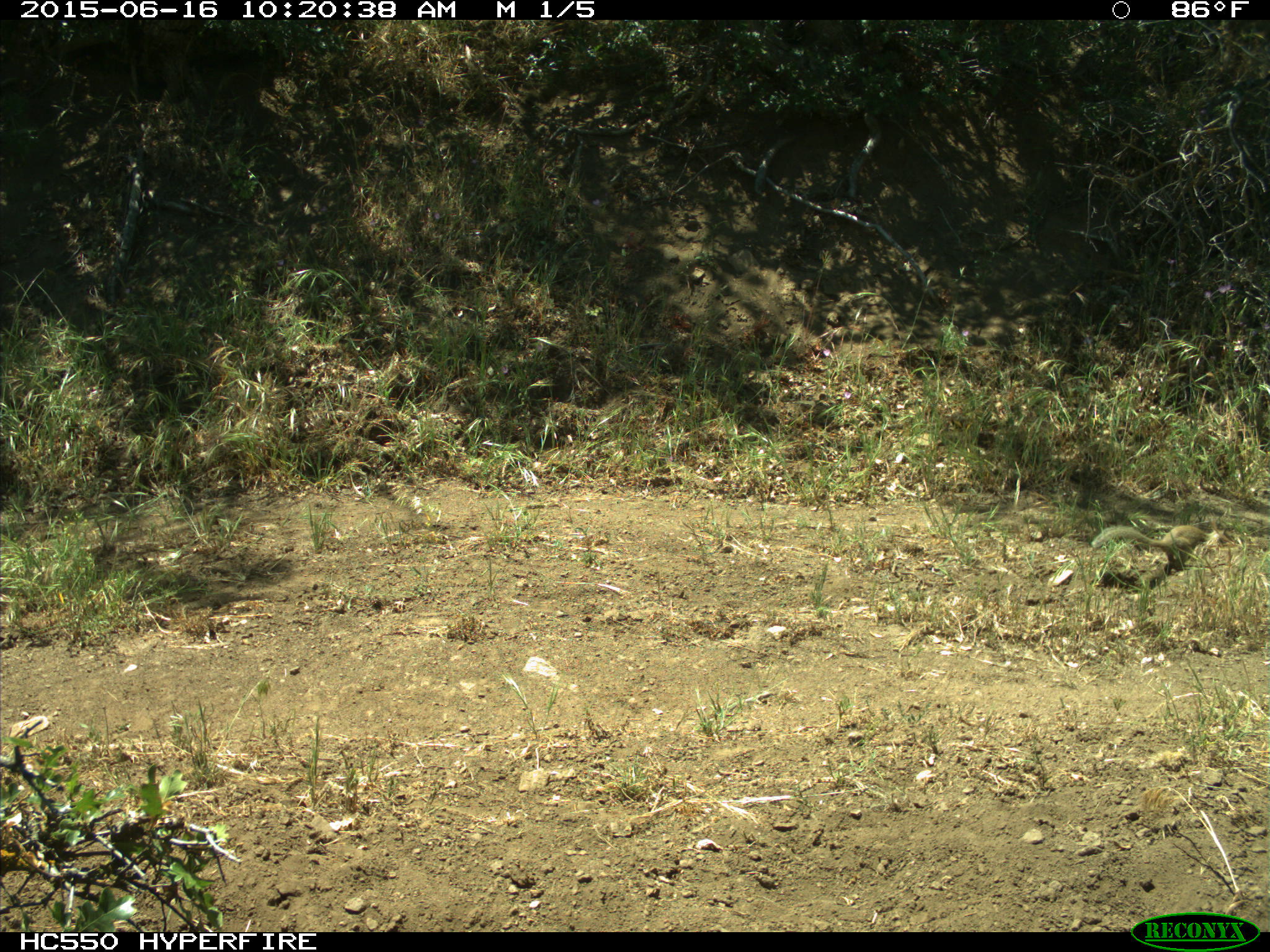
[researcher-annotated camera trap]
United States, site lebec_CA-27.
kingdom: Animalia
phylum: Chordata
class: Mammalia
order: Rodentia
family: Sciuridae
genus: Otospermophilus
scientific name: Otospermophilus beecheyi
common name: california ground squirrel